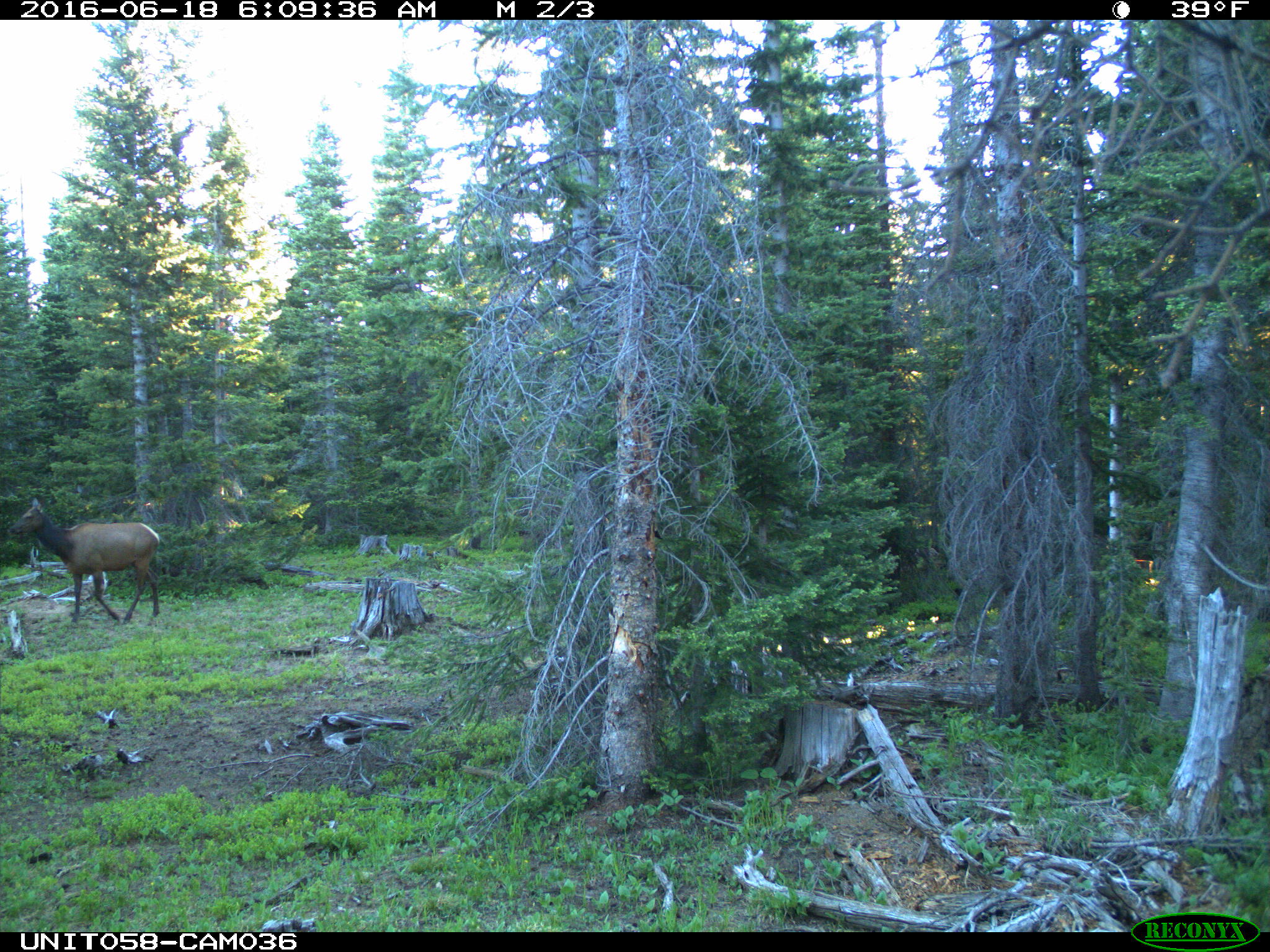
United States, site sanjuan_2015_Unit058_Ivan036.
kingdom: Animalia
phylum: Chordata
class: Mammalia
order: Artiodactyla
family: Cervidae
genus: Cervus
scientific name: Cervus elaphus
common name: red deer